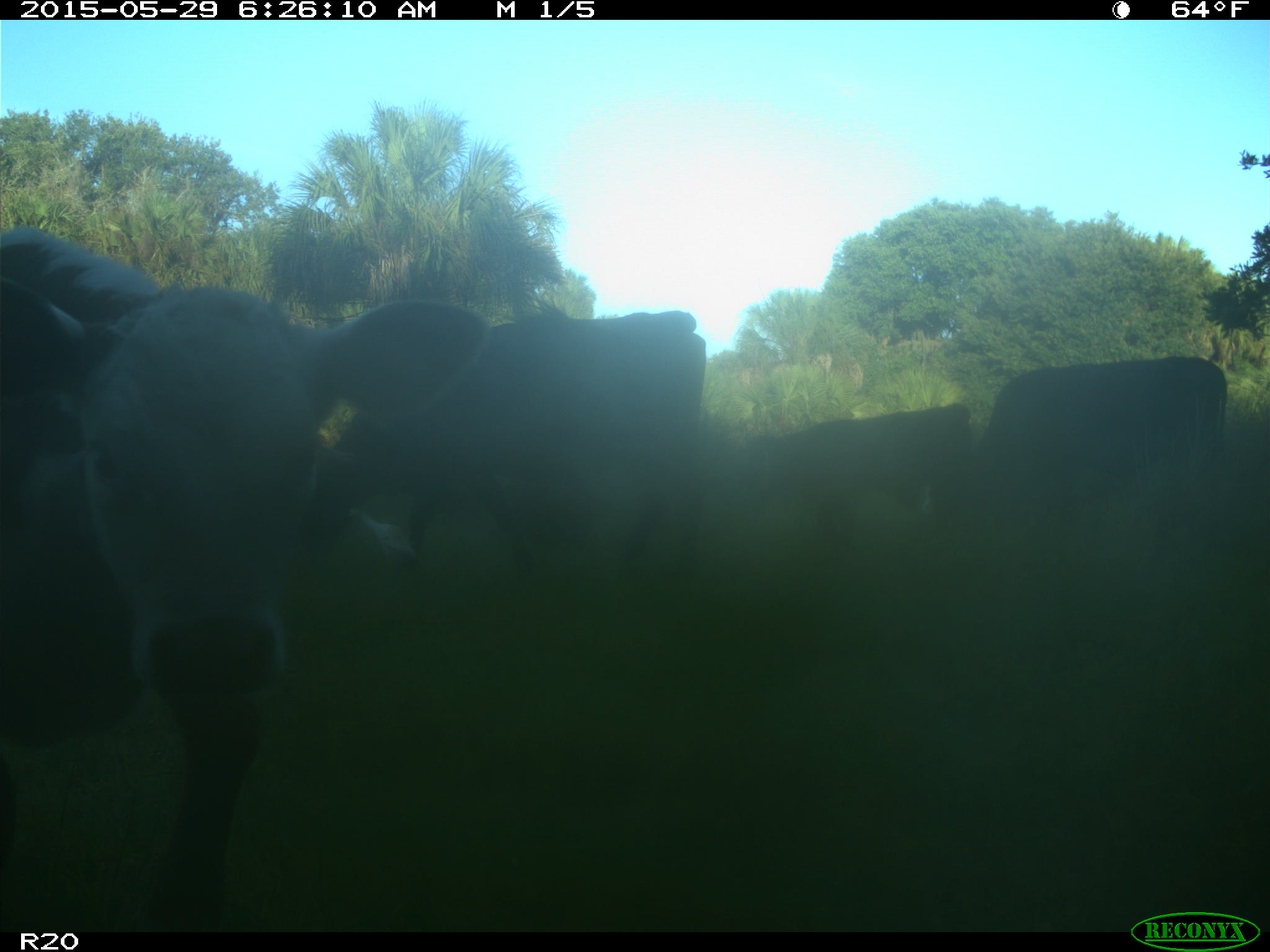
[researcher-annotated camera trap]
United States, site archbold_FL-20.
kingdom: Animalia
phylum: Chordata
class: Mammalia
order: Artiodactyla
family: Bovidae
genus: Bos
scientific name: Bos taurus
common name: domestic cow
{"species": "Bos taurus (domestic cow)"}